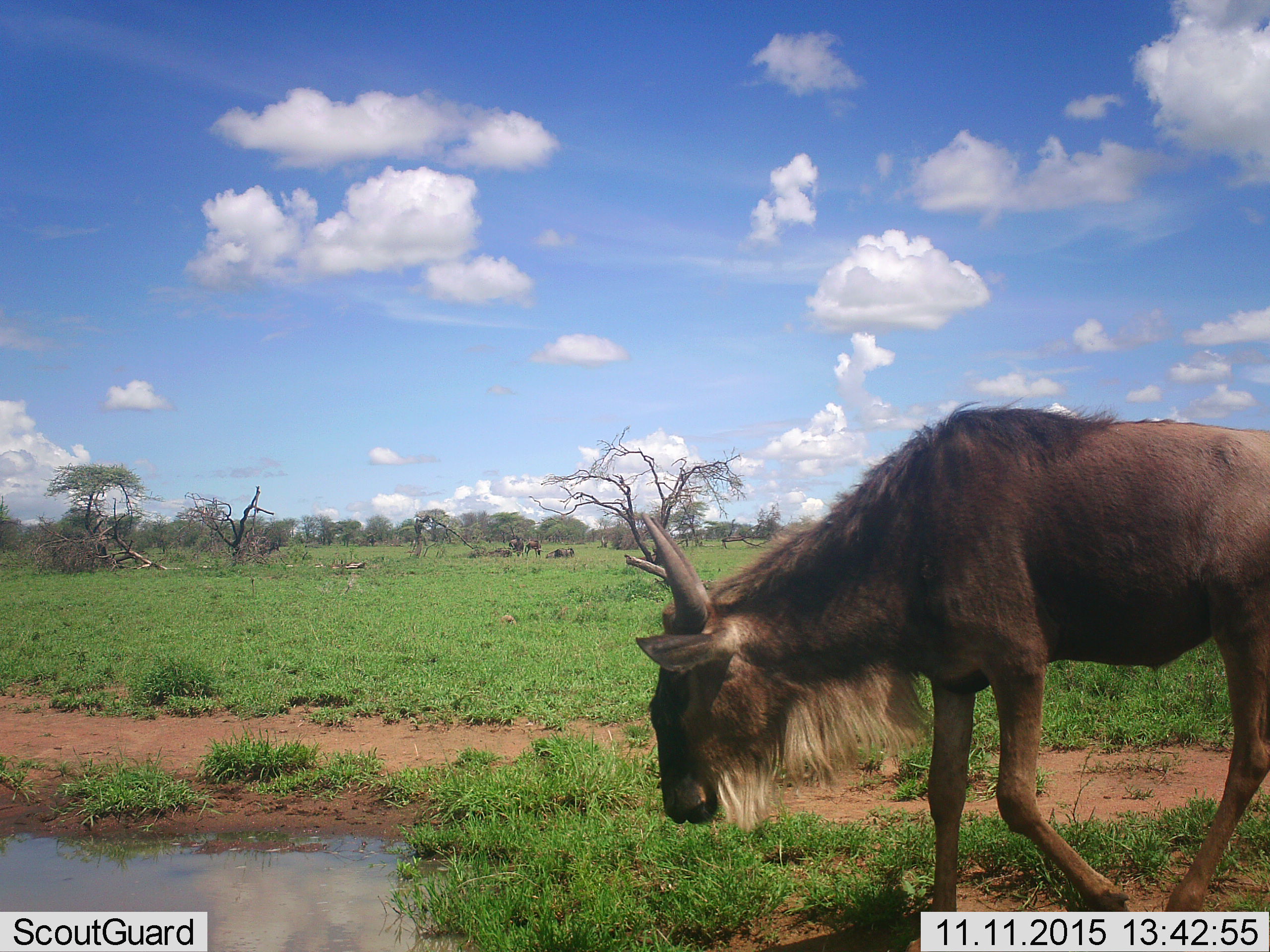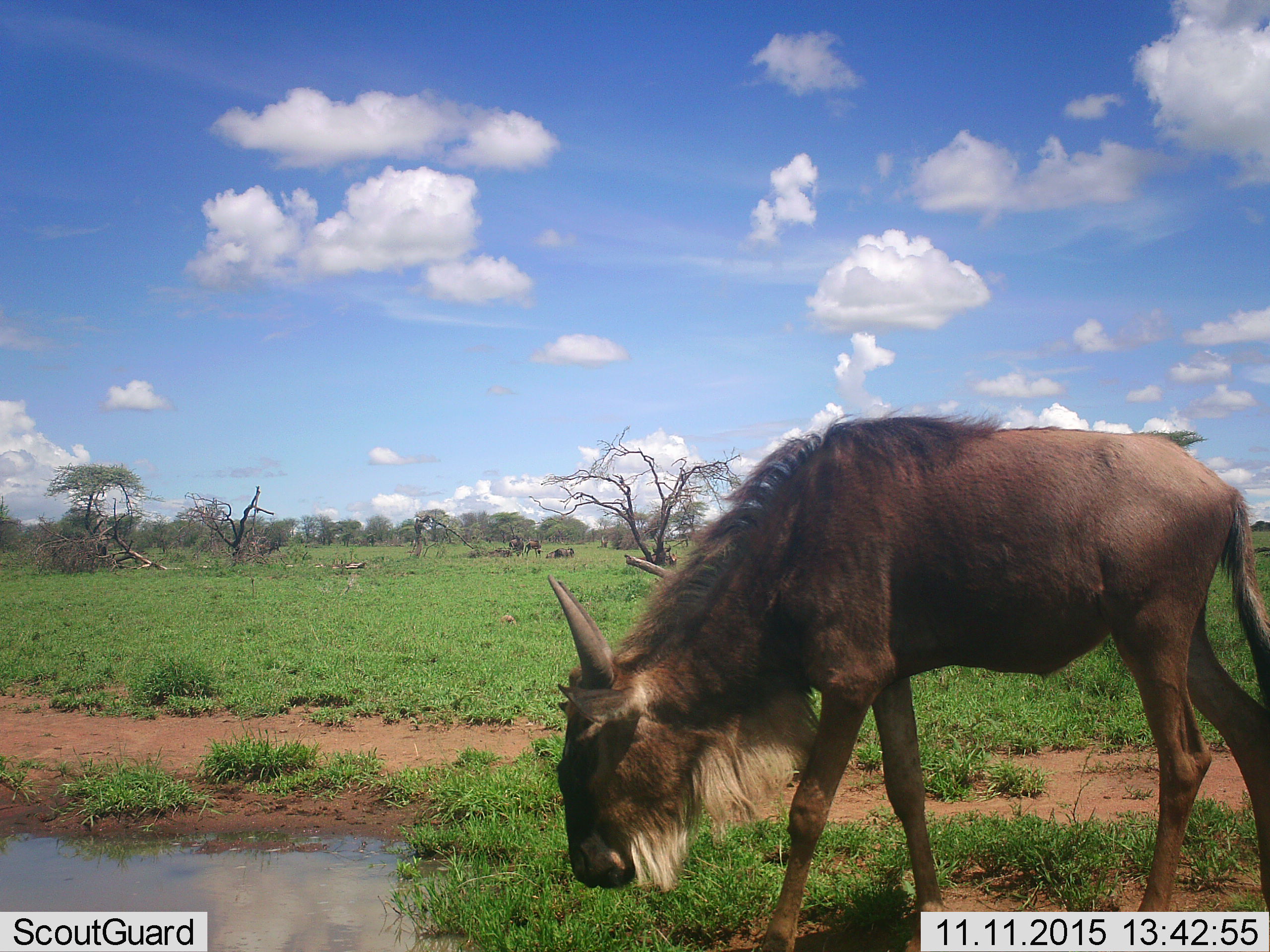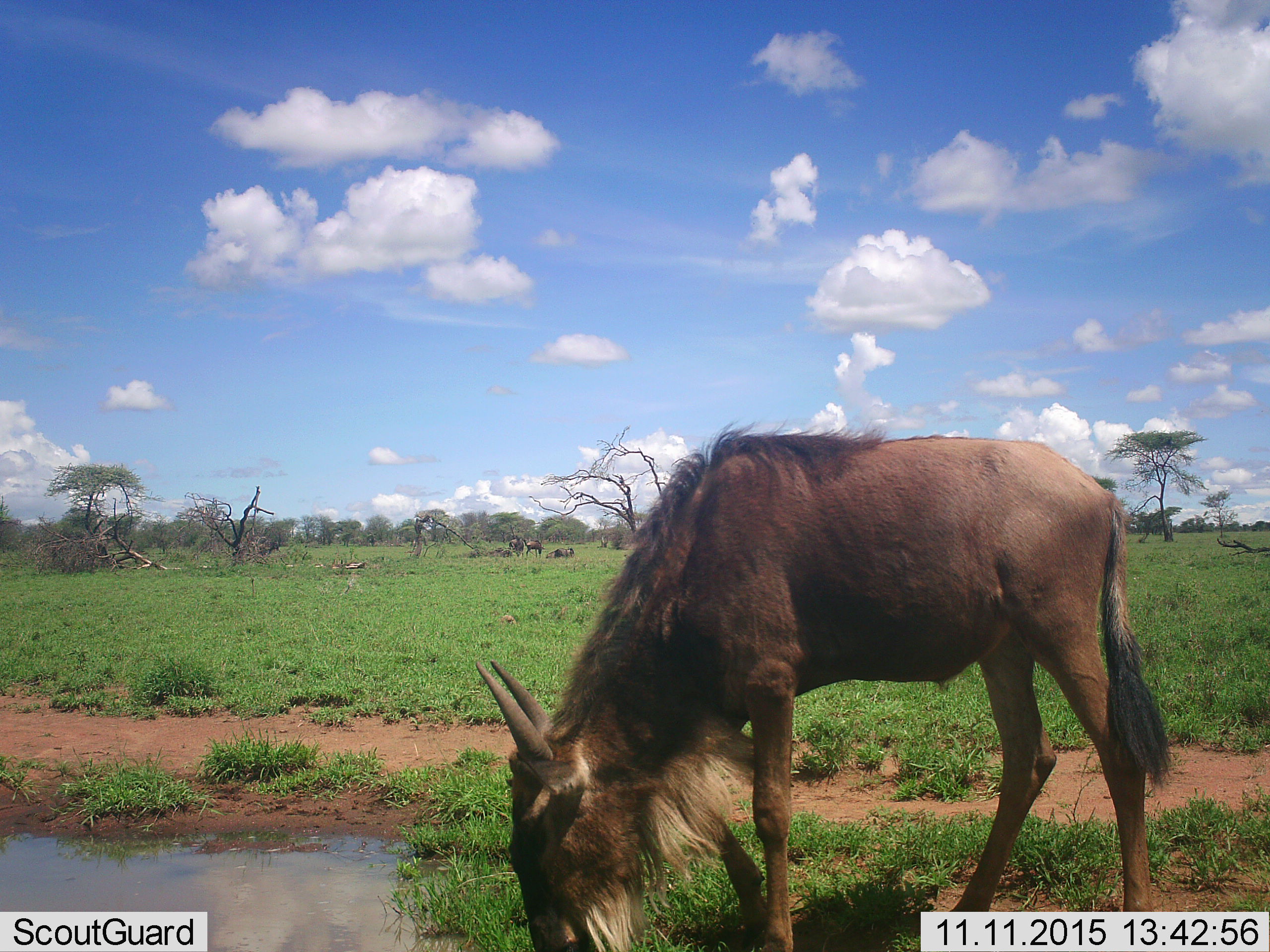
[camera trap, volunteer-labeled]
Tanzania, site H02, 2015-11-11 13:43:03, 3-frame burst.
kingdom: Animalia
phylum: Chordata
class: Mammalia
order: Artiodactyla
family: Bovidae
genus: Connochaetes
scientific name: Connochaetes taurinus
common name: blue wildebeest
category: wildebeest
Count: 1.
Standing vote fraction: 25%.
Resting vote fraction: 25%.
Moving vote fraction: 75%.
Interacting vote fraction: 0%.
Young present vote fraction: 0%.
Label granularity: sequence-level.